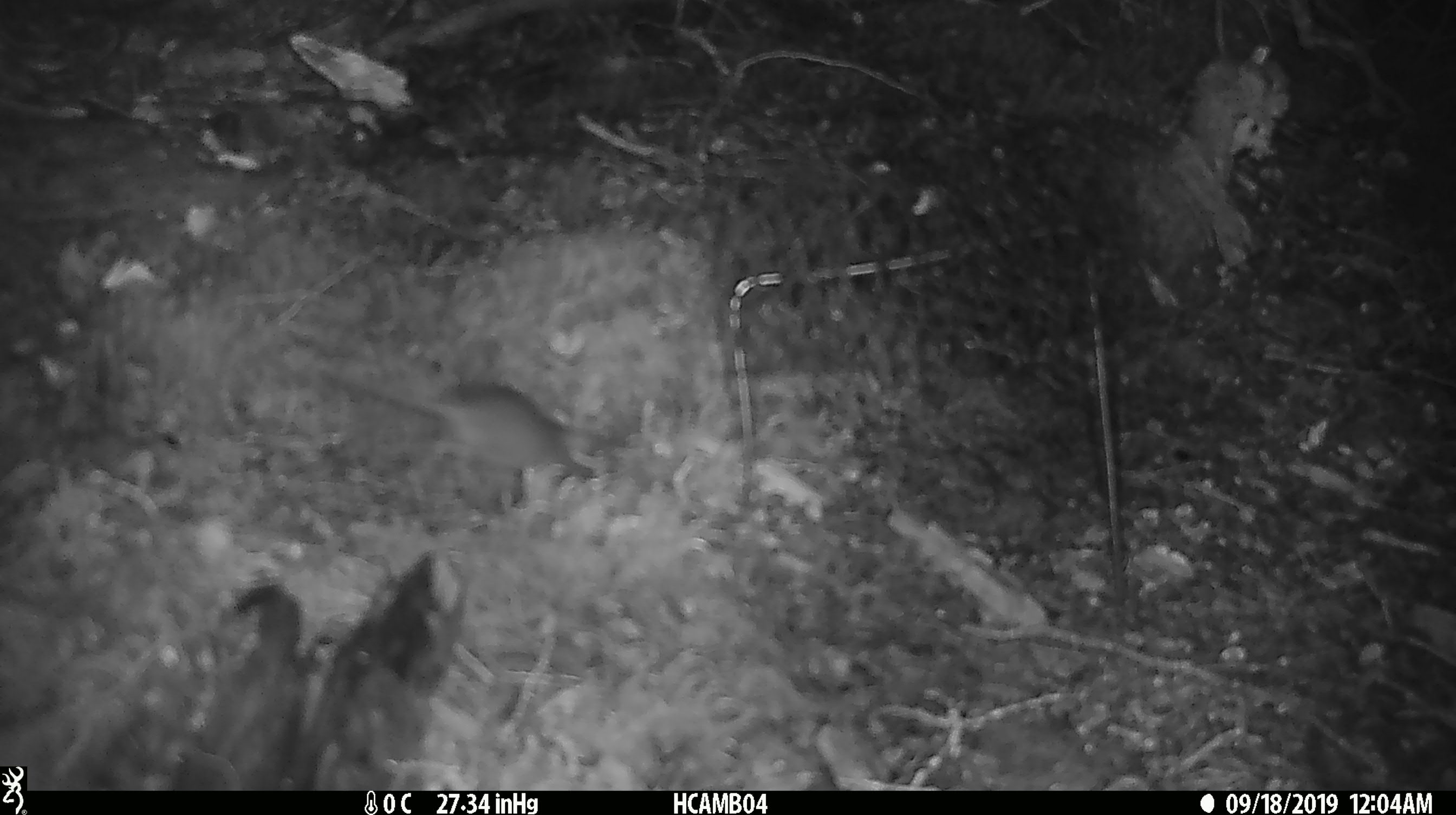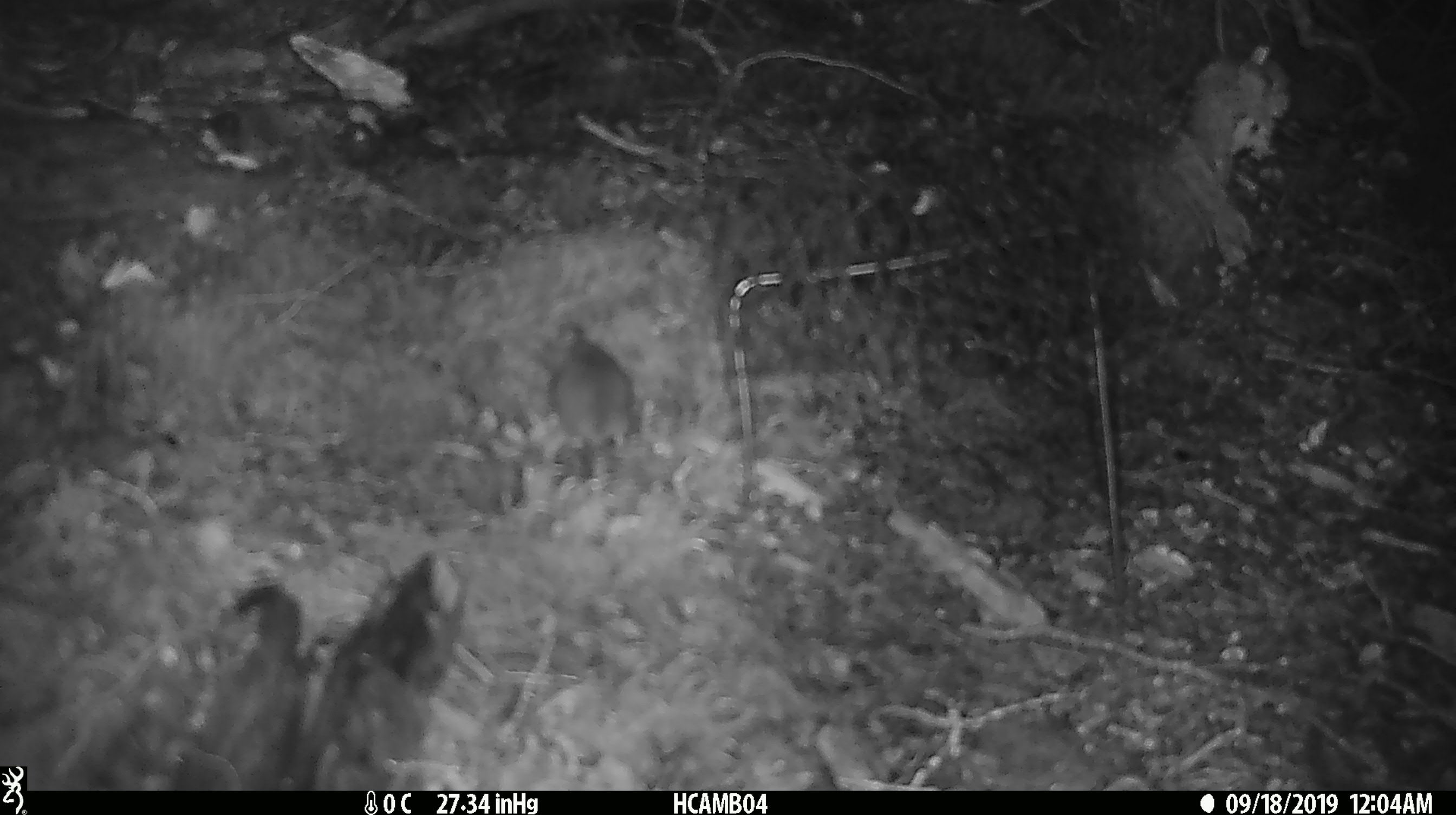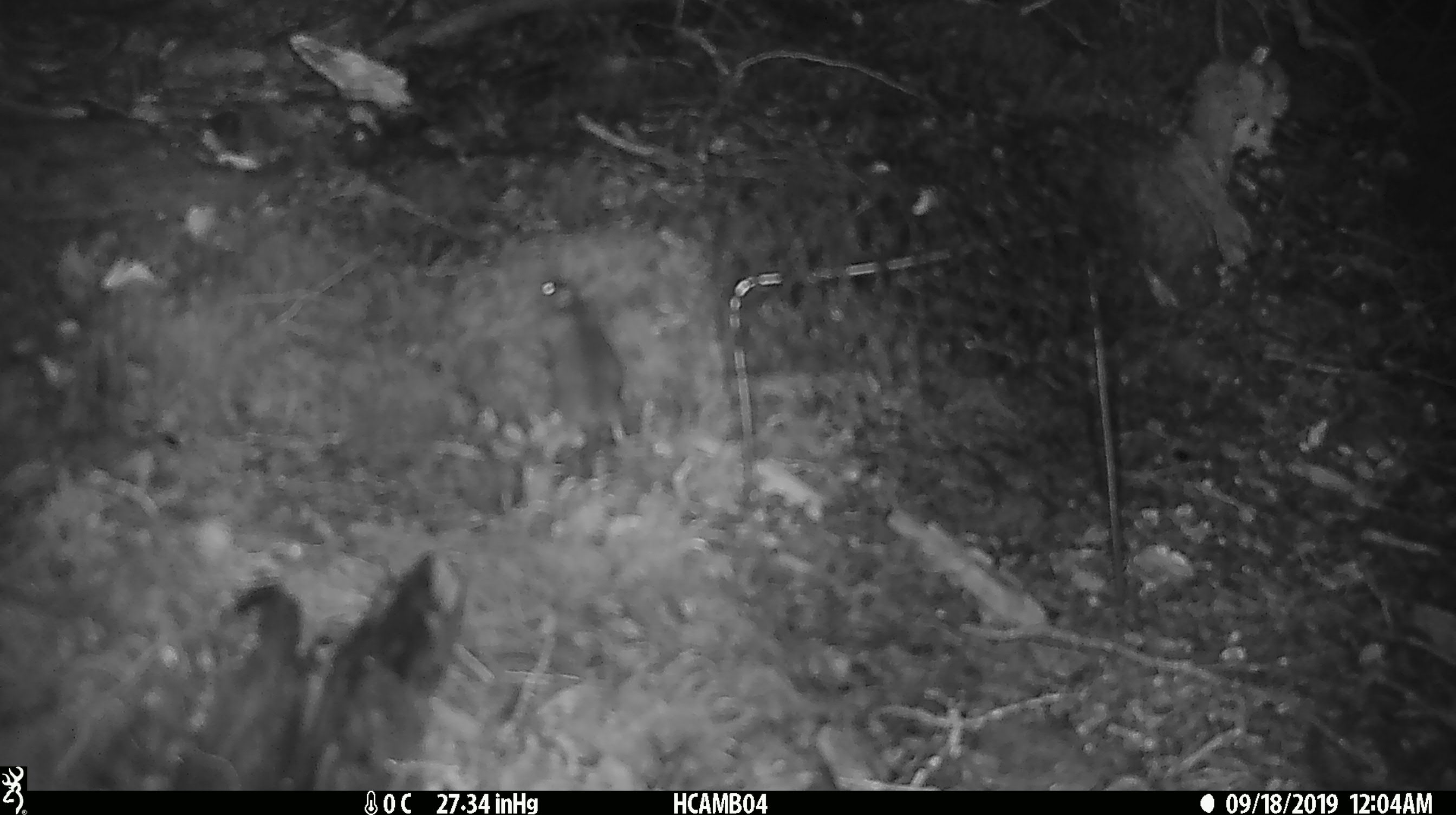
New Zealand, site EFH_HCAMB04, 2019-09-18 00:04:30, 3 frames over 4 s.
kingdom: Animalia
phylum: Chordata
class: Mammalia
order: Rodentia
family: Muridae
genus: Mus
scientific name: Mus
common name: mouse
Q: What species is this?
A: Mouse (Mus).